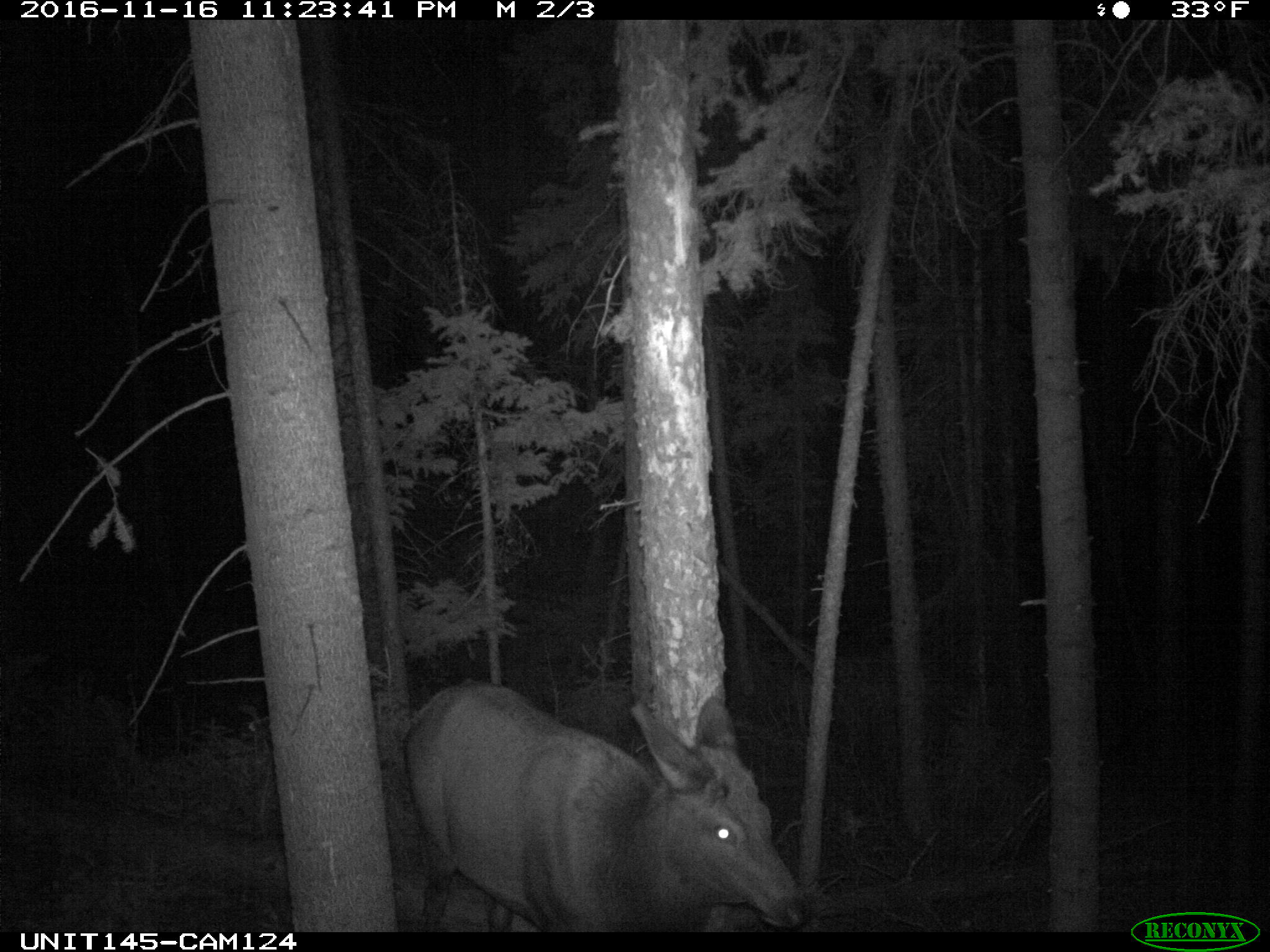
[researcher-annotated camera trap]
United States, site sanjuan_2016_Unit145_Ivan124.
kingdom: Animalia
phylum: Chordata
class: Mammalia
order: Artiodactyla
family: Cervidae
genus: Cervus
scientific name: Cervus elaphus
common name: red deer